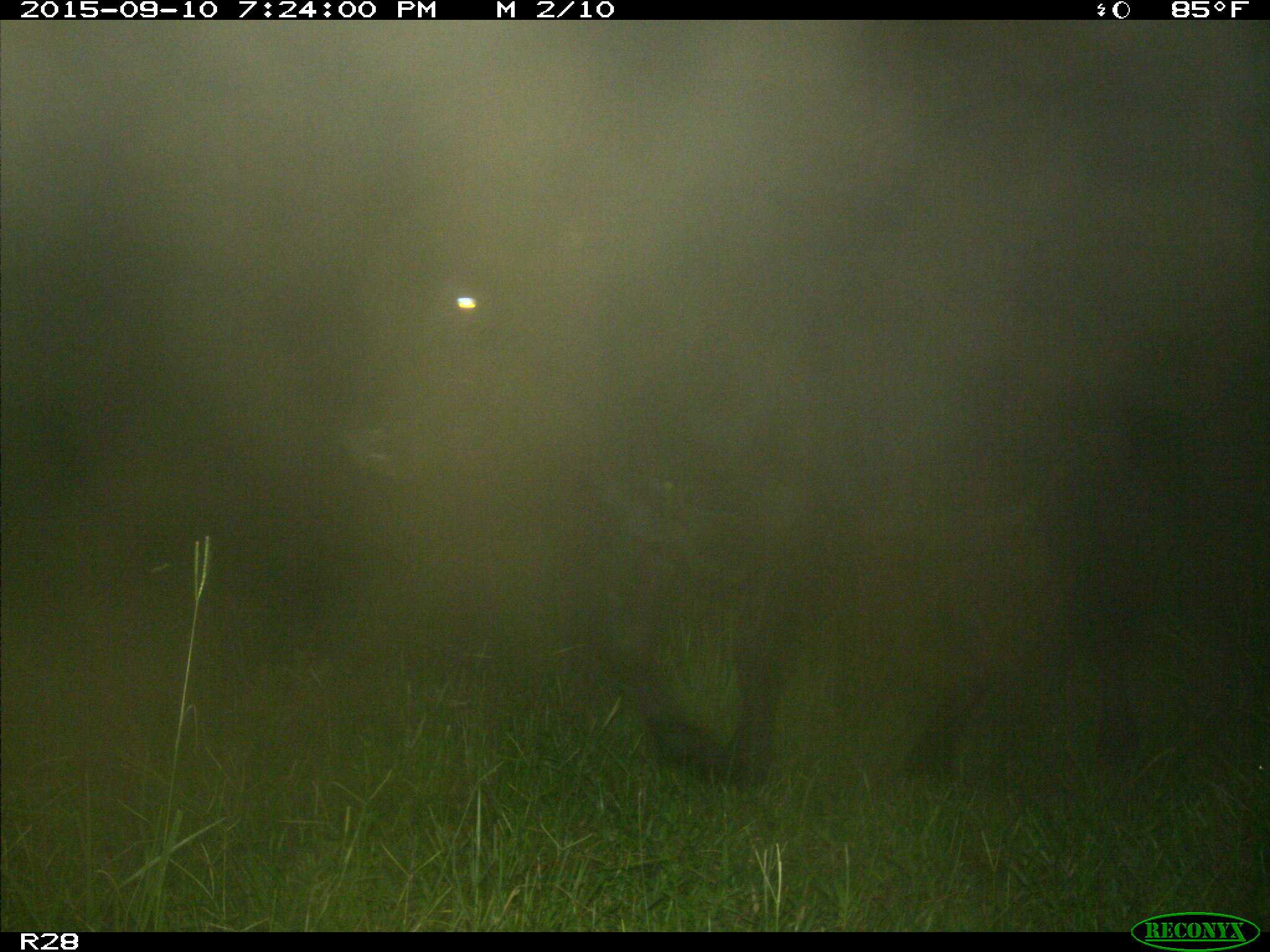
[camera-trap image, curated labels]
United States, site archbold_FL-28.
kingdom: Animalia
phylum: Chordata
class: Mammalia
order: Artiodactyla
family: Bovidae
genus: Bos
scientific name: Bos taurus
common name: domestic cow